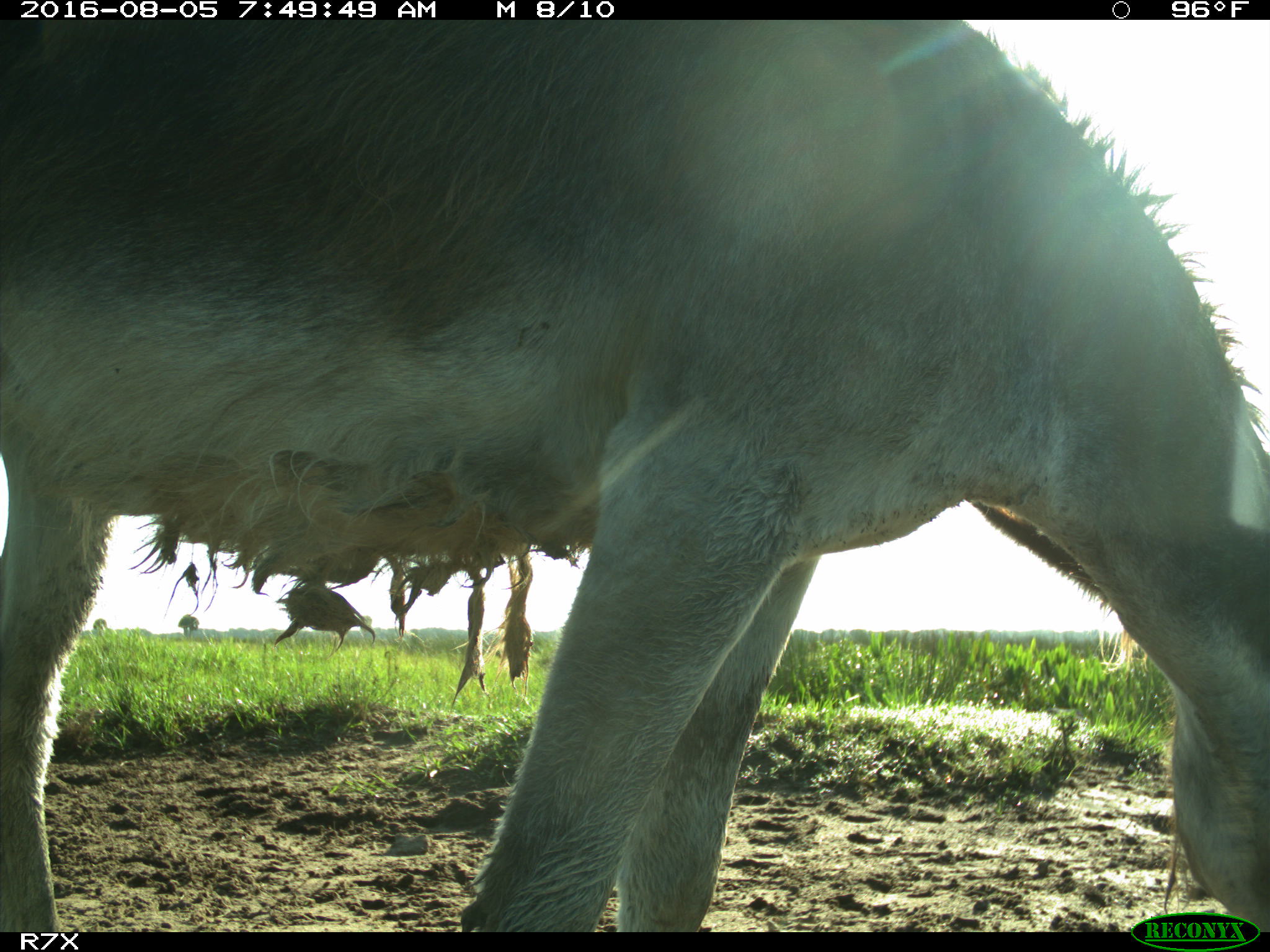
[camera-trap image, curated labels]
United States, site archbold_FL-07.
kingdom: Animalia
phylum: Chordata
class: Mammalia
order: Perissodactyla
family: Equidae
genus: Equus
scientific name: Equus africanus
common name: african wild ass